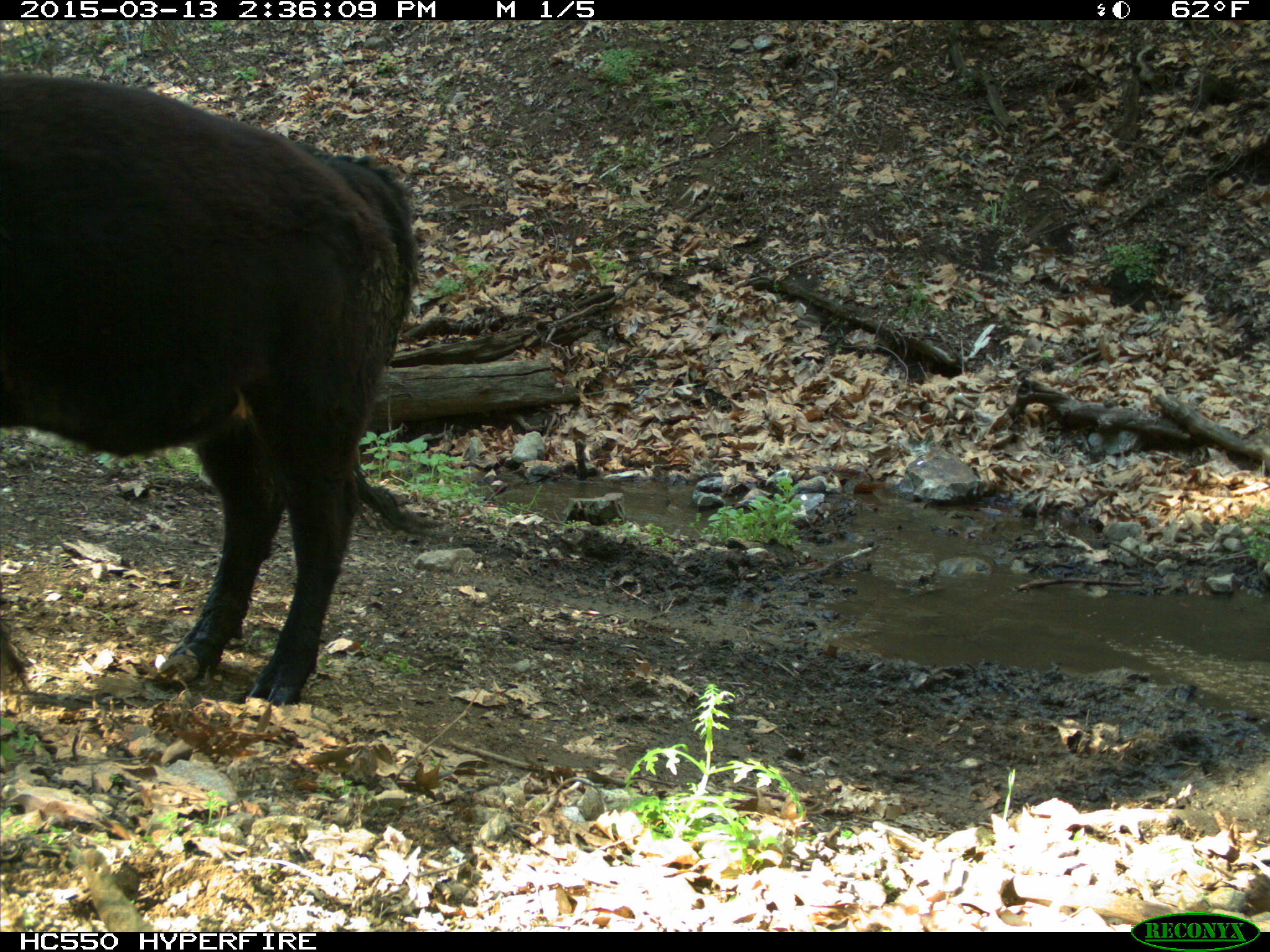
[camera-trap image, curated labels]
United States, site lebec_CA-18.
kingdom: Animalia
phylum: Chordata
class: Mammalia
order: Artiodactyla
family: Bovidae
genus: Bos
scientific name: Bos taurus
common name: domestic cow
Bos taurus (domestic cow).